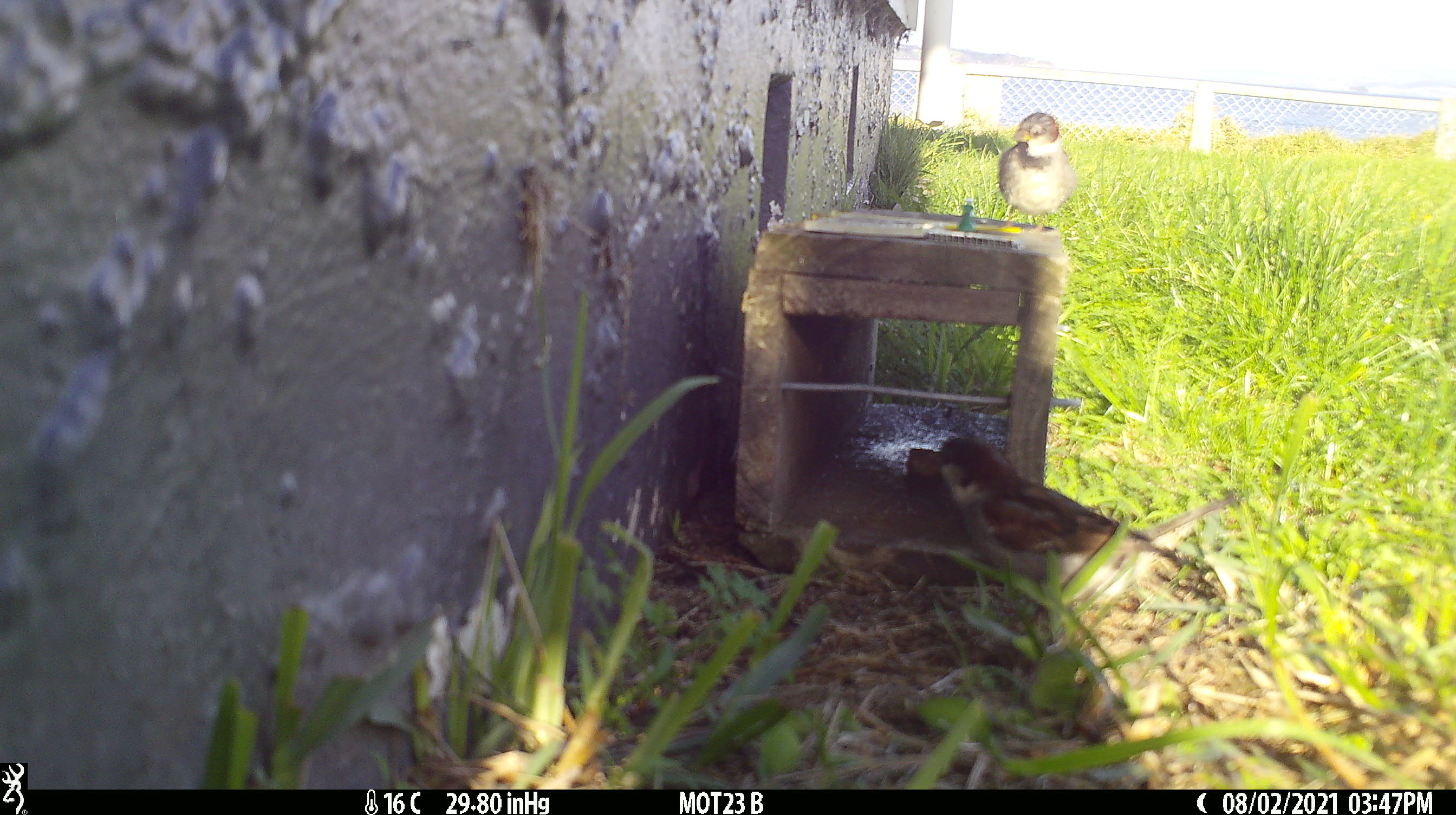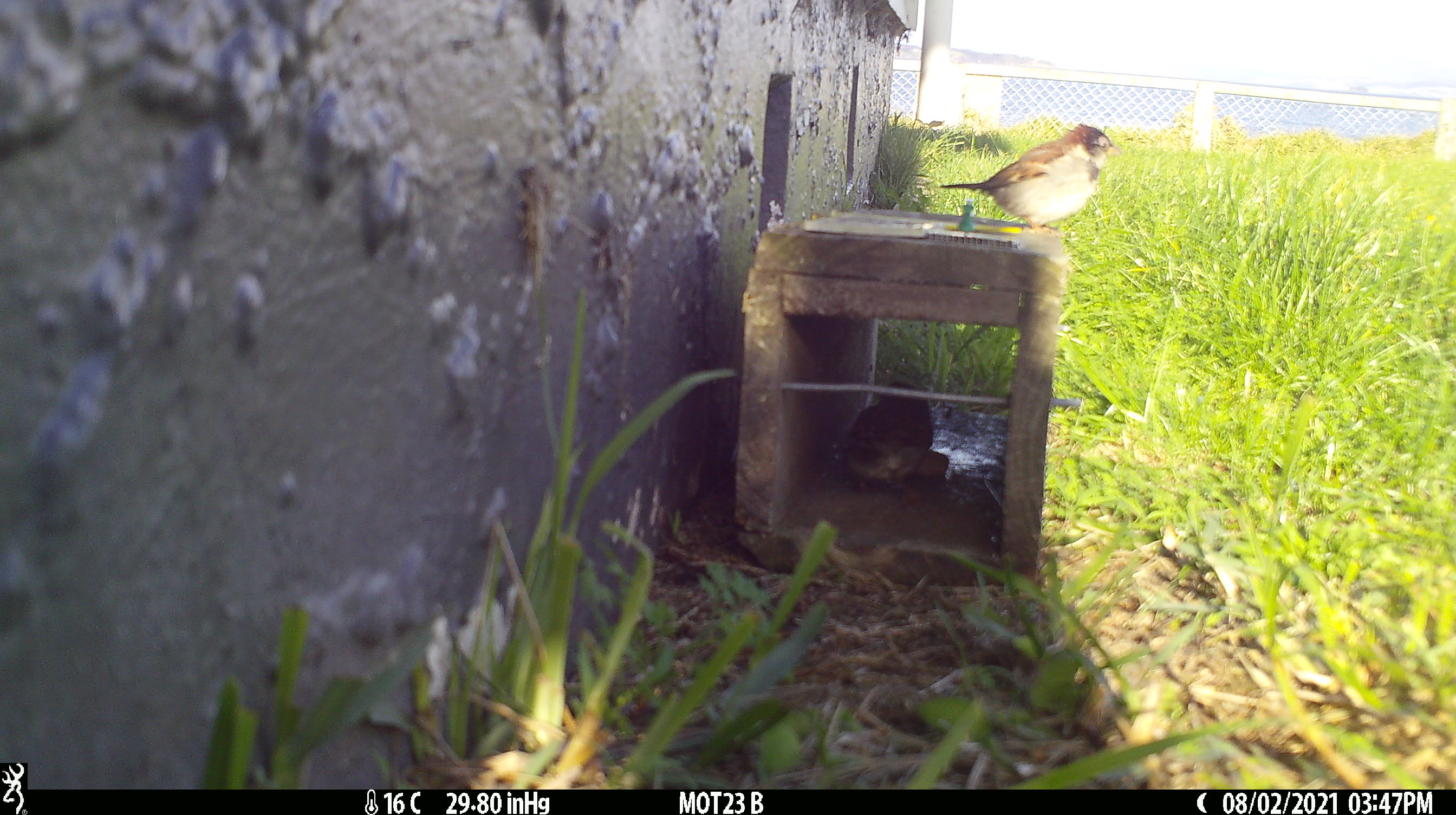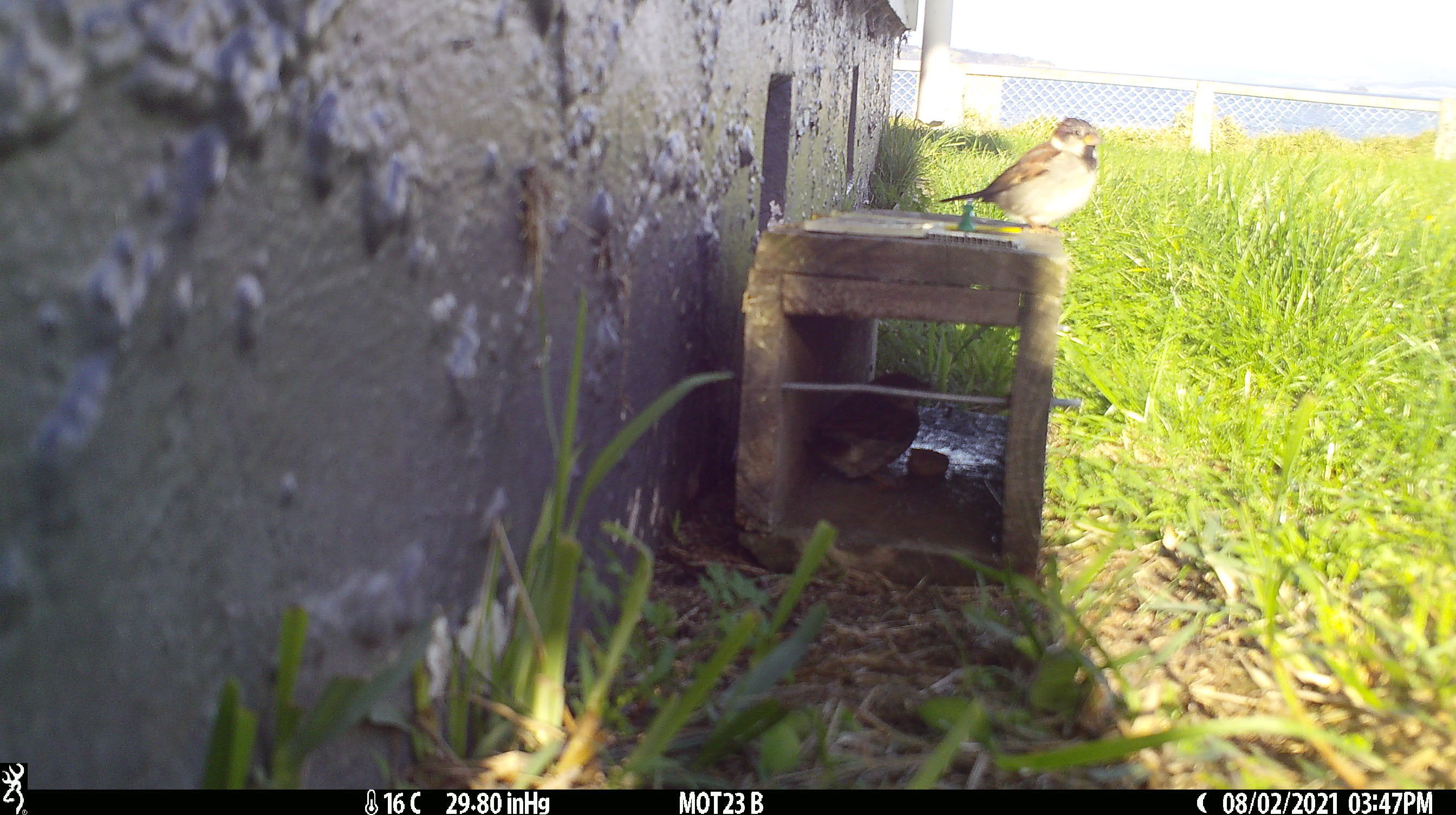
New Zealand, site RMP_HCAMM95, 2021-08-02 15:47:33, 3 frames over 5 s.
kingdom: Animalia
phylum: Chordata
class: Aves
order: Passeriformes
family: Passeridae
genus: Passer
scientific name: Passer domesticus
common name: house sparrow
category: sparrow